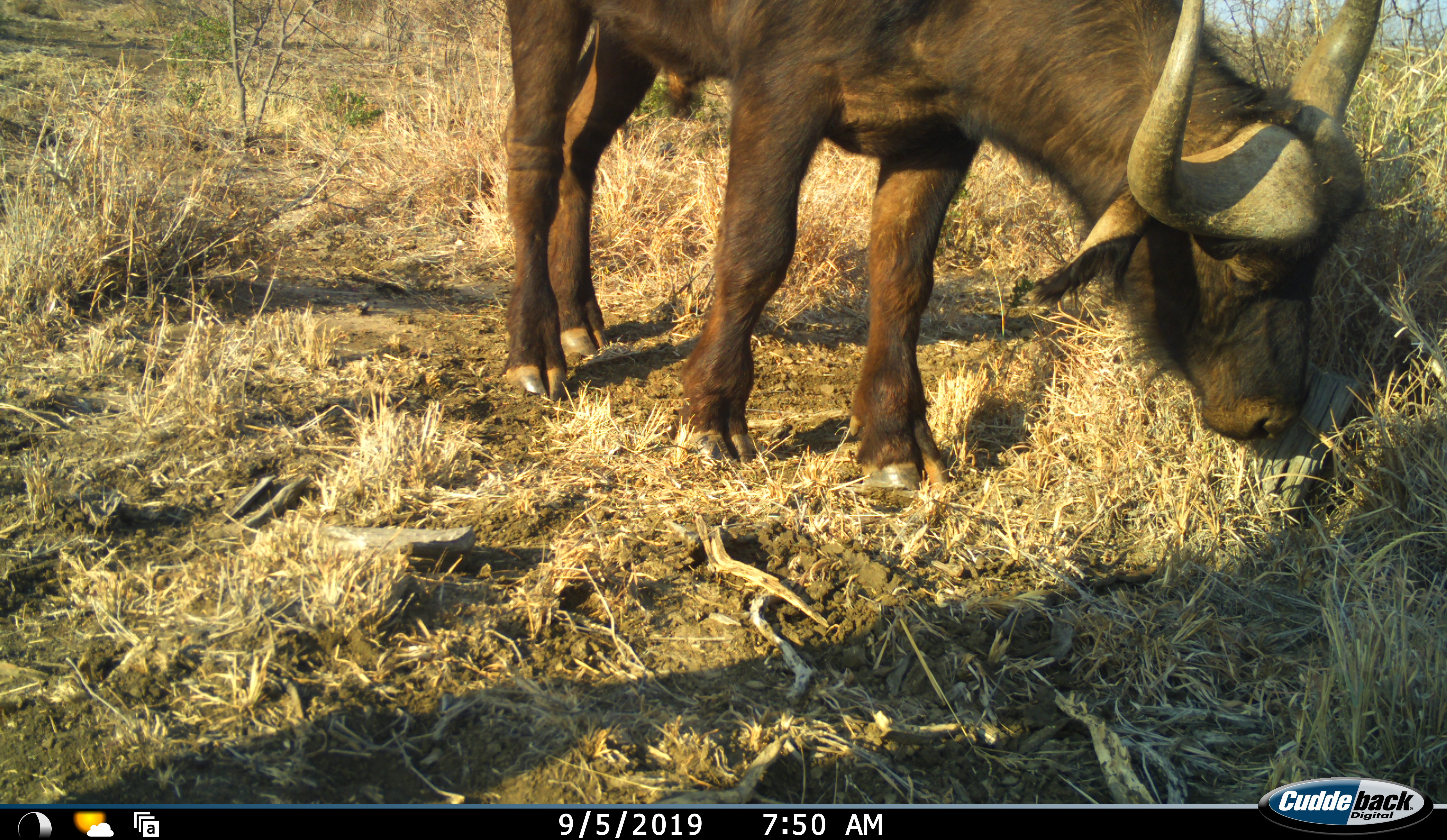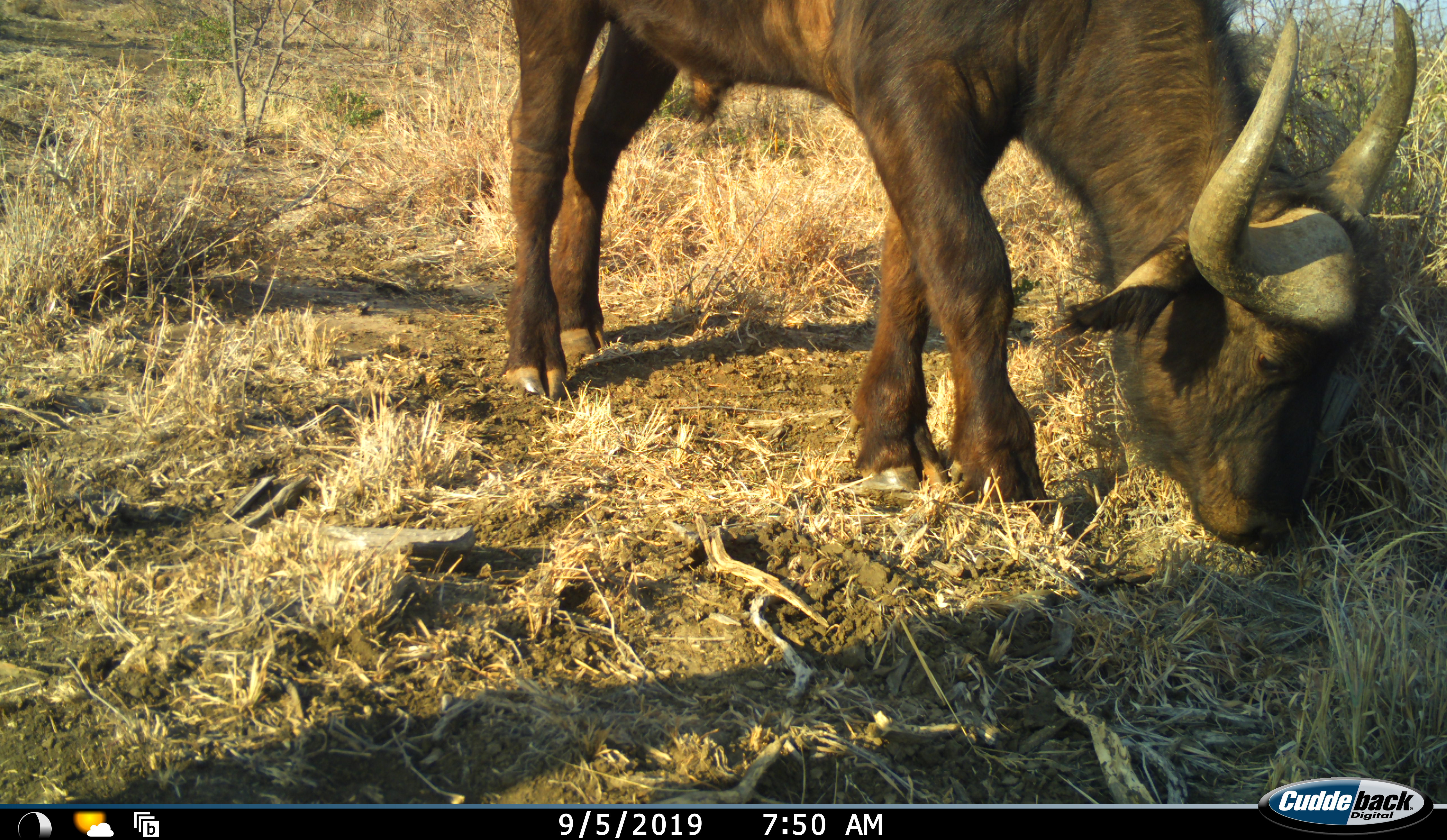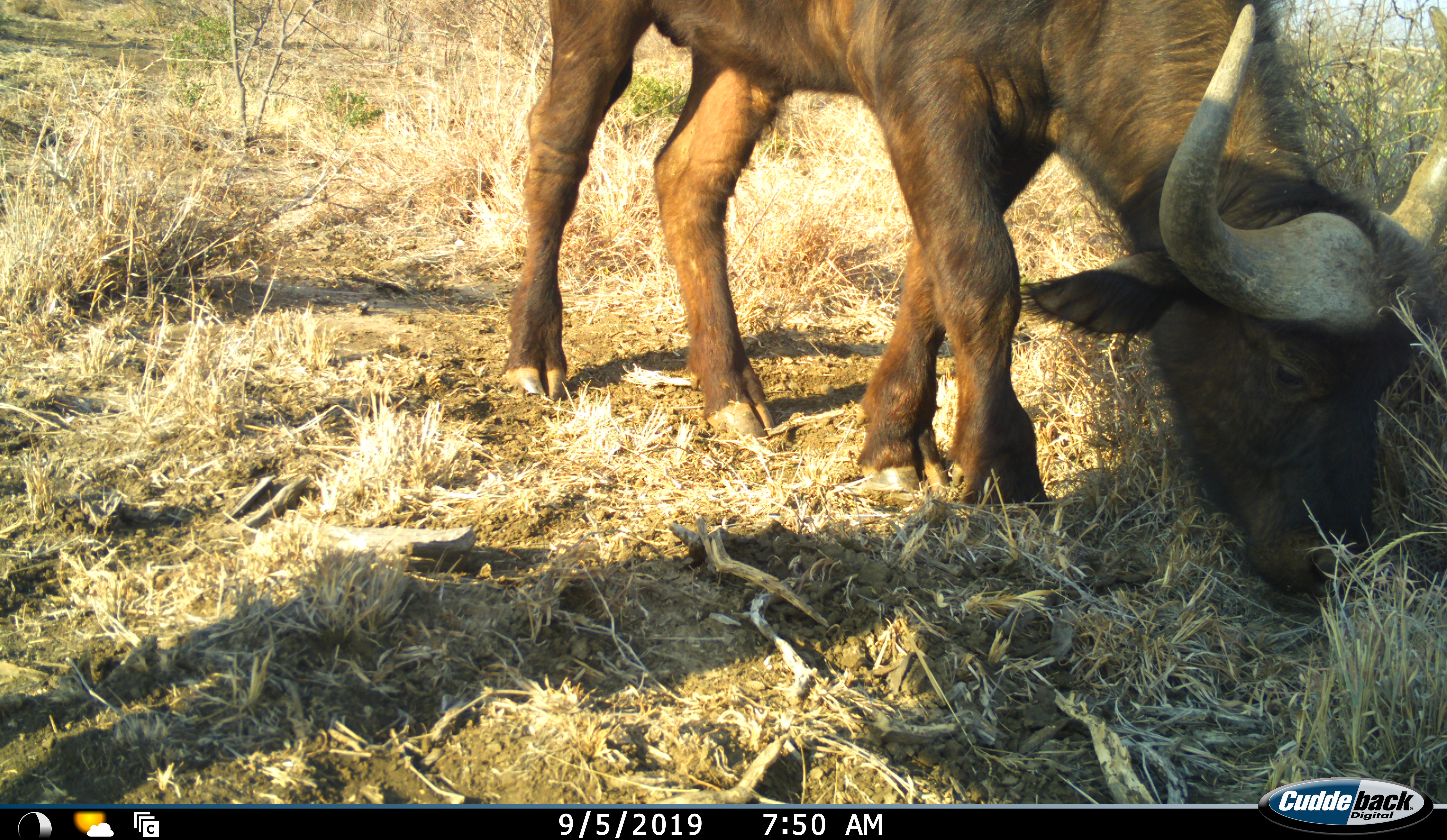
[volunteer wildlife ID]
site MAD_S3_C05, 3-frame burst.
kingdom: Animalia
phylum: Chordata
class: Mammalia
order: Artiodactyla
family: Bovidae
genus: Syncerus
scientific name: Syncerus caffer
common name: african buffalo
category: buffalo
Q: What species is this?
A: Buffalo (african buffalo) (Syncerus caffer).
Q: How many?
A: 1.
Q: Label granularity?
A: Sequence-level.